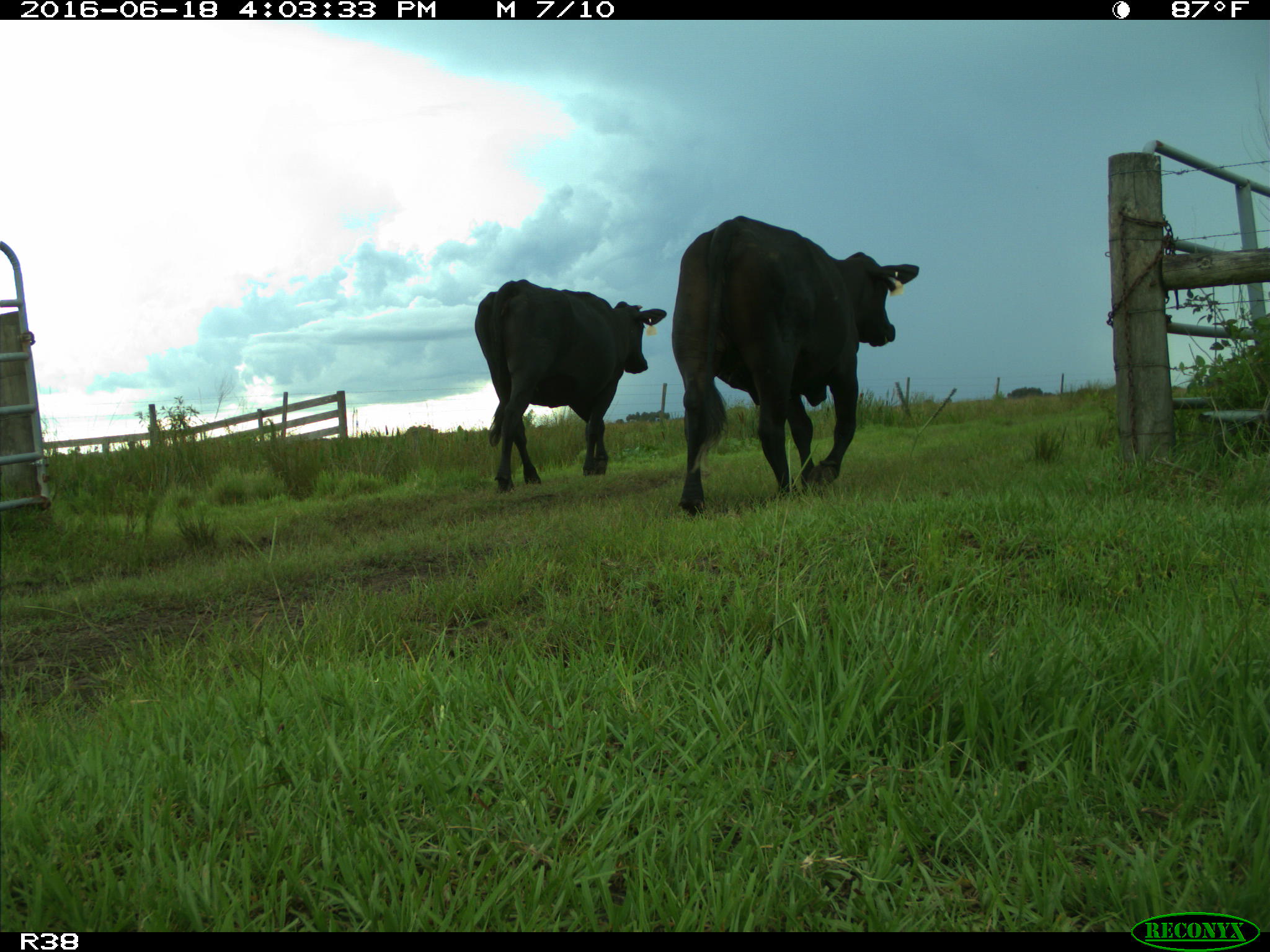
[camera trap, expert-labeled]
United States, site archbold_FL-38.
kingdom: Animalia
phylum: Chordata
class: Mammalia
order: Artiodactyla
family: Bovidae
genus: Bos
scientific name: Bos taurus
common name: domestic cow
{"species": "Bos taurus (domestic cow)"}